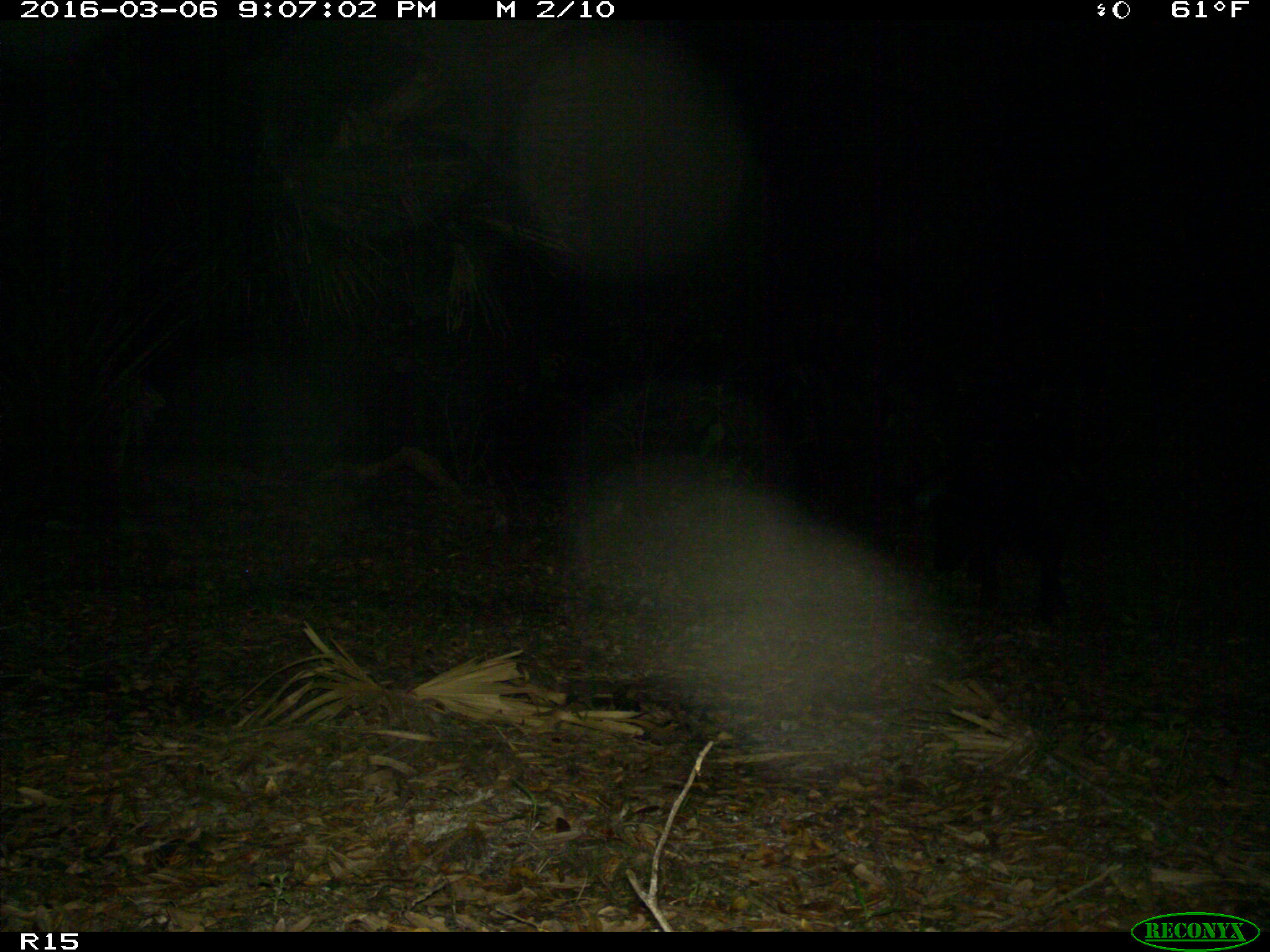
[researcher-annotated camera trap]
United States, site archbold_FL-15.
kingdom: Animalia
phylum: Chordata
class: Mammalia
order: Artiodactyla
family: Suidae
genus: Sus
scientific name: Sus scrofa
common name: wild boar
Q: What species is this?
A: Sus scrofa (wild boar).